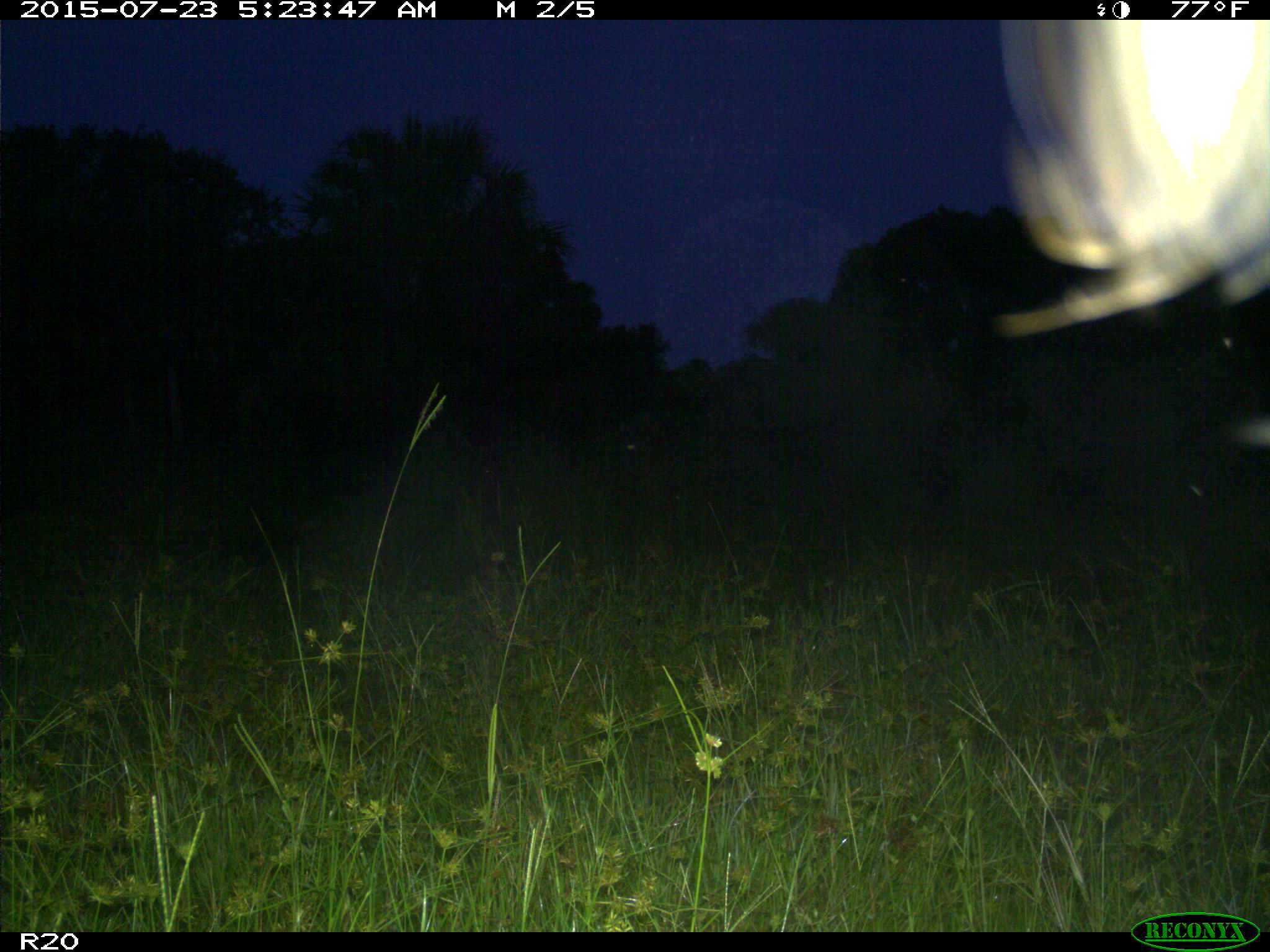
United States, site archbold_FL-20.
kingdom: Animalia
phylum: Chordata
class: Mammalia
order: Artiodactyla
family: Bovidae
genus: Bos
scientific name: Bos taurus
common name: domestic cow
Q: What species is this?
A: Bos taurus (domestic cow).